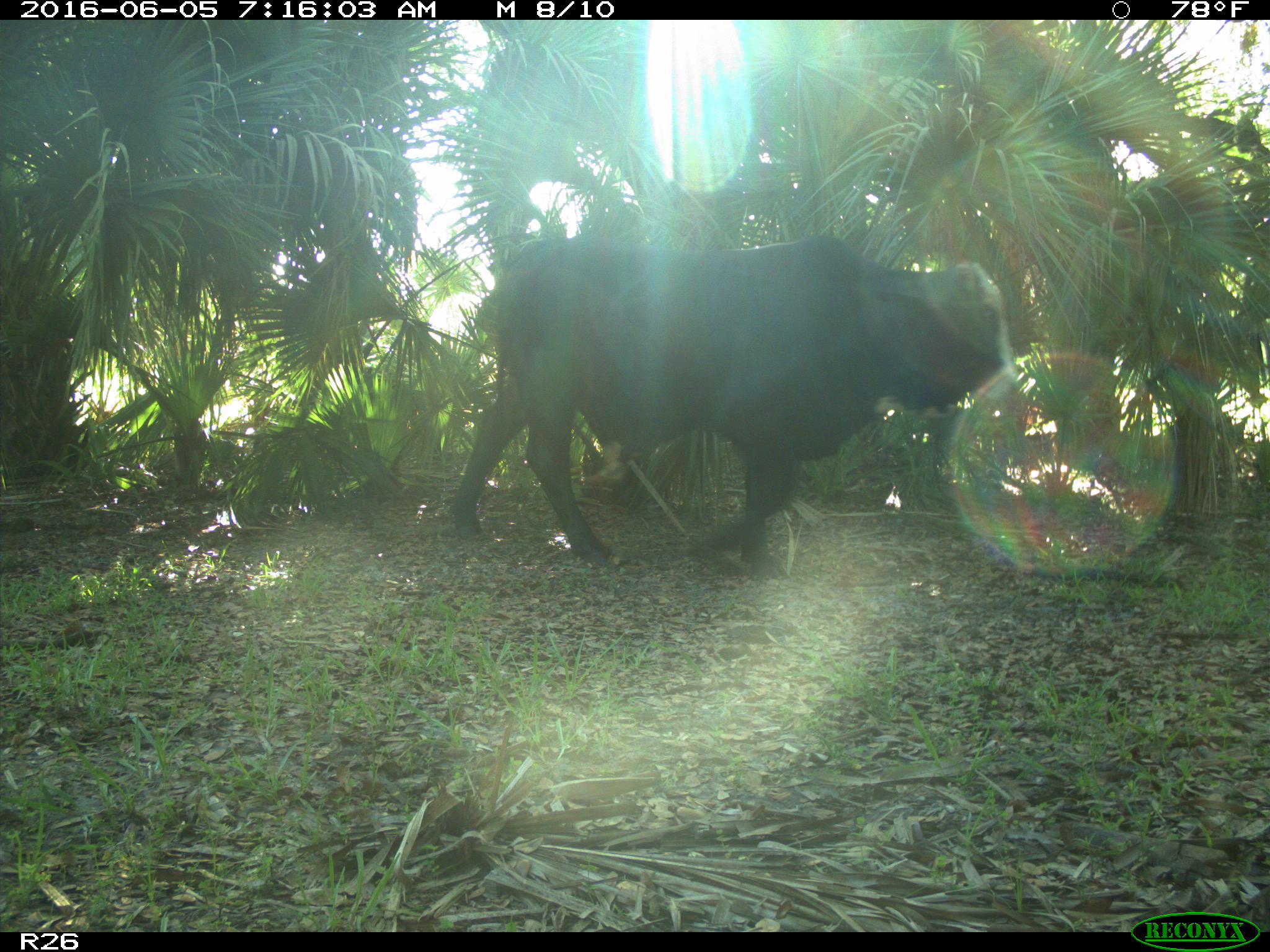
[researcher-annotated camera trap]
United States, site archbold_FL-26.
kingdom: Animalia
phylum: Chordata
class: Mammalia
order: Artiodactyla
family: Bovidae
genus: Bos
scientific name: Bos taurus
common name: domestic cow